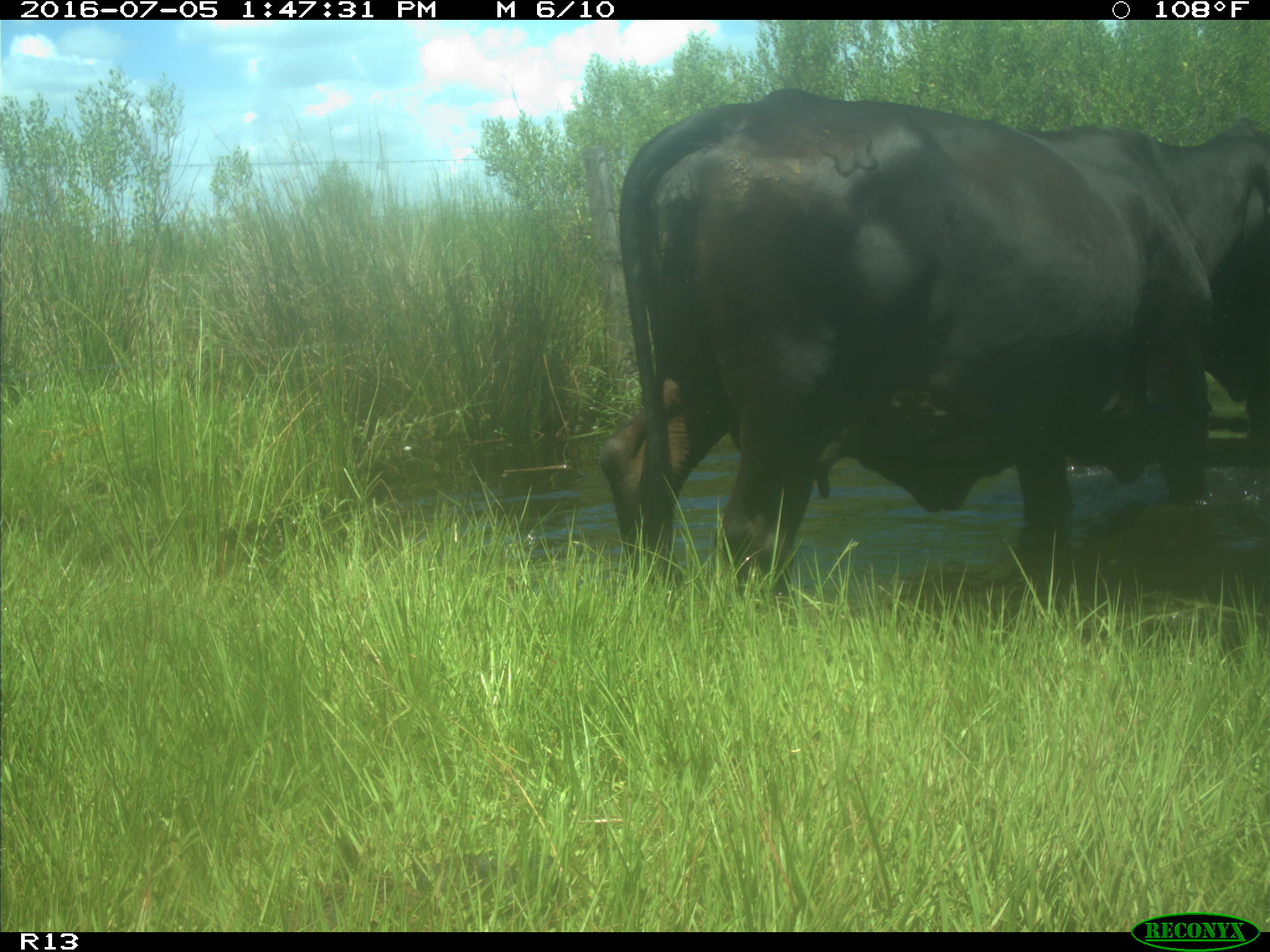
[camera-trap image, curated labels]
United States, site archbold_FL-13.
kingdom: Animalia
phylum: Chordata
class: Mammalia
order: Artiodactyla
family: Bovidae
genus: Bos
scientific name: Bos taurus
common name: domestic cow